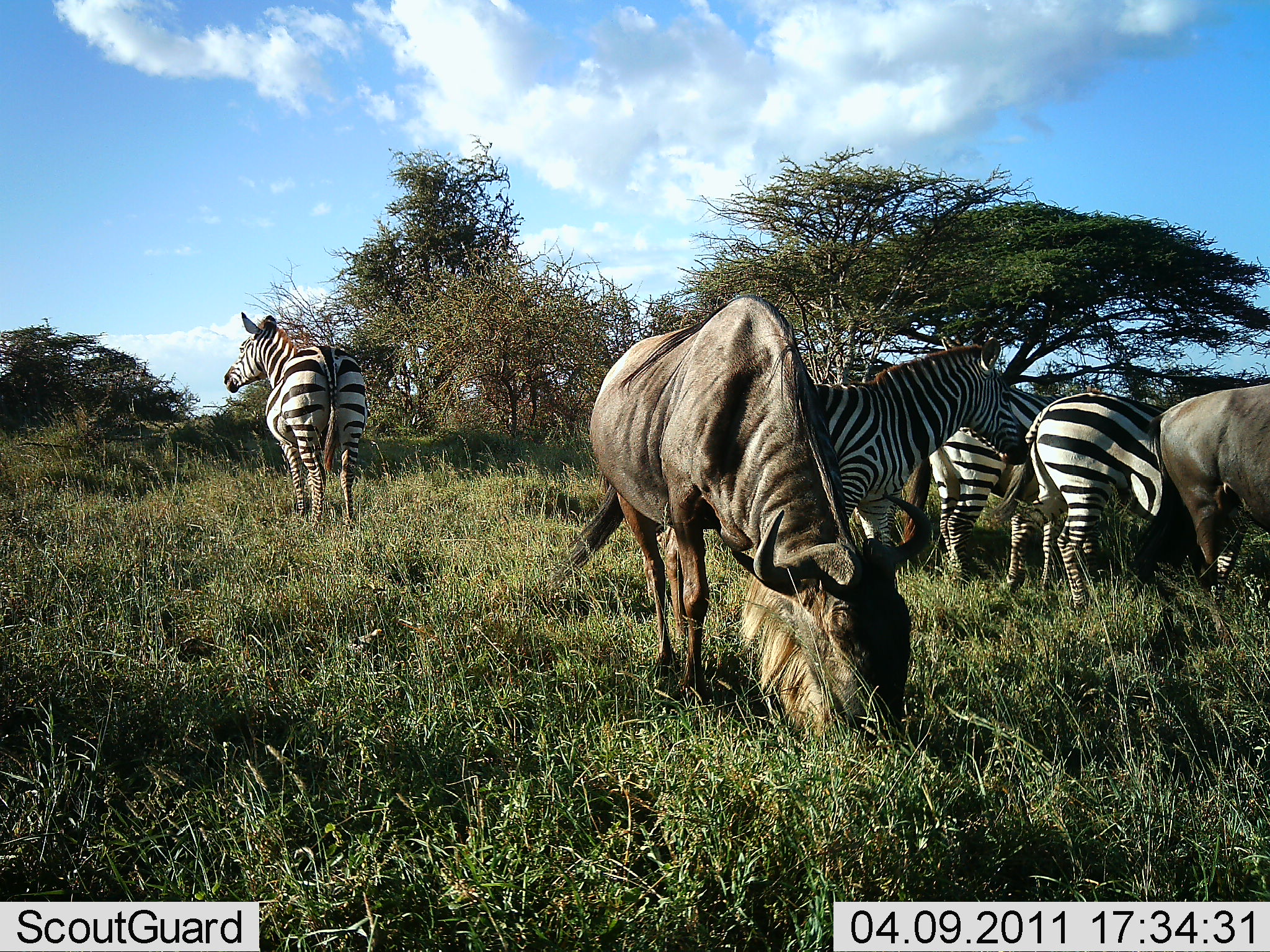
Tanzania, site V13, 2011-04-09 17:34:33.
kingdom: Animalia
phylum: Chordata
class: Mammalia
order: Artiodactyla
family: Bovidae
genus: Connochaetes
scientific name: Connochaetes taurinus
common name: blue wildebeest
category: wildebeest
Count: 2.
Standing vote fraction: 33%.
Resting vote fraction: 0%.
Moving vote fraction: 0%.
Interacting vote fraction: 0%.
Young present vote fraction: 0%.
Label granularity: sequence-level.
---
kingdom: Animalia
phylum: Chordata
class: Mammalia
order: Perissodactyla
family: Equidae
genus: Equus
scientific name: Equus quagga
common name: plains zebra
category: zebra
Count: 4.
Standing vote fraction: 92%.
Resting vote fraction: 0%.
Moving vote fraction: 0%.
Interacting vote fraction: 0%.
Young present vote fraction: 0%.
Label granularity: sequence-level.